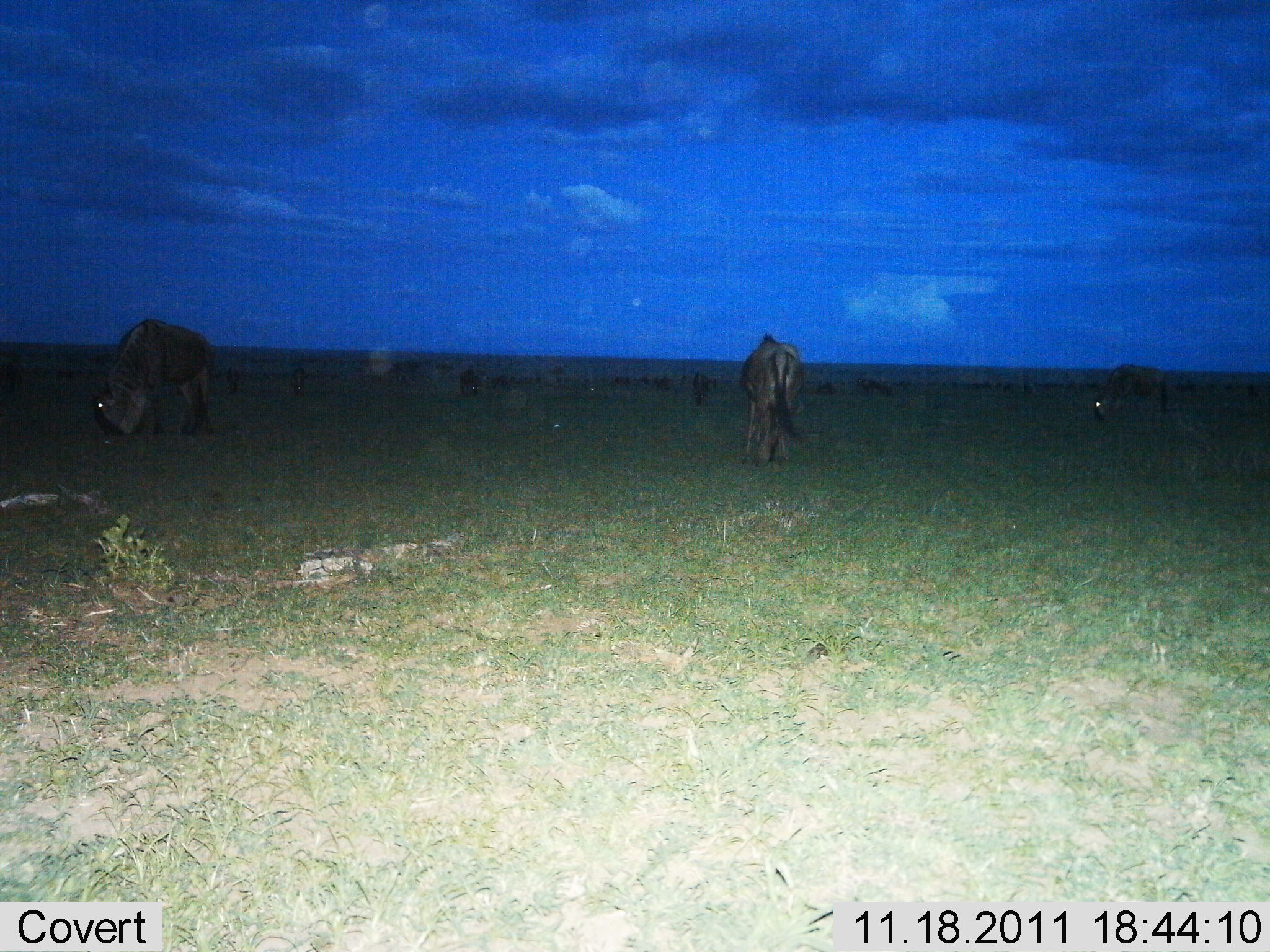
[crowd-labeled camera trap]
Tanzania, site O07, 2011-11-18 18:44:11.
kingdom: Animalia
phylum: Chordata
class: Mammalia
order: Artiodactyla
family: Bovidae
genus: Connochaetes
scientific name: Connochaetes taurinus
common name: blue wildebeest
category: wildebeest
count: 11-50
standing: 33%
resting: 0%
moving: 13%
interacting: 0%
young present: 0%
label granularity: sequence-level